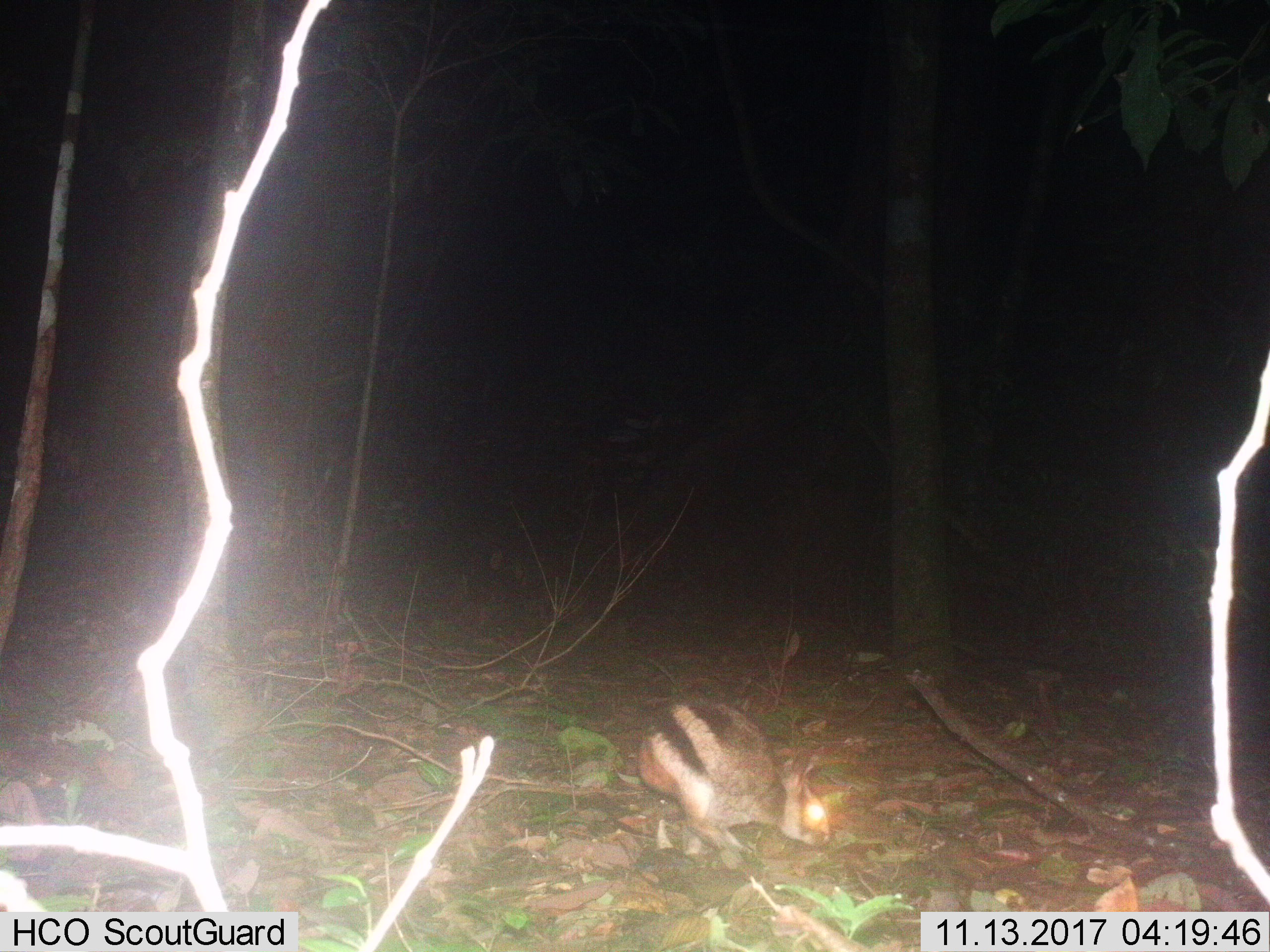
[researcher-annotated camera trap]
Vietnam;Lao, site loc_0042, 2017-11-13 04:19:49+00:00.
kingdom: Animalia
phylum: Chordata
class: Mammalia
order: Lagomorpha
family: Leporidae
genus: Nesolagus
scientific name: Nesolagus timminsi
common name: annamite striped rabbit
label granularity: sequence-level